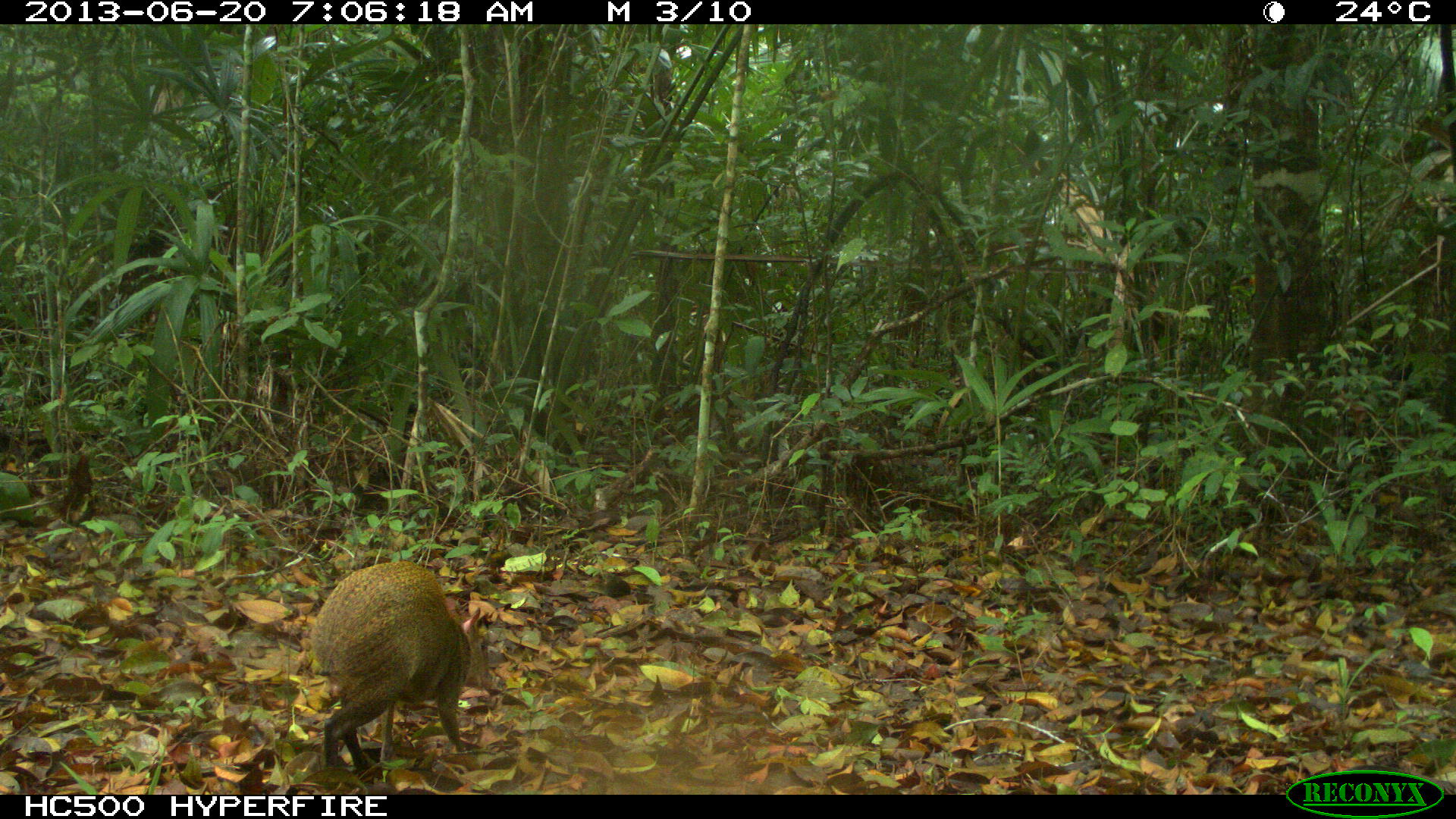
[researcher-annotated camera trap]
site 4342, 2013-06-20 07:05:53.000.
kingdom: Animalia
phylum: Chordata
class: Mammalia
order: Rodentia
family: Dasyproctidae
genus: Dasyprocta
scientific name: Dasyprocta punctata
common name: central american agouti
Dasyprocta punctata (central american agouti), count 1.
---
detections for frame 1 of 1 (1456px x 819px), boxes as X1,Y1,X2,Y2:
dasyprocta punctata: 308,560,495,781